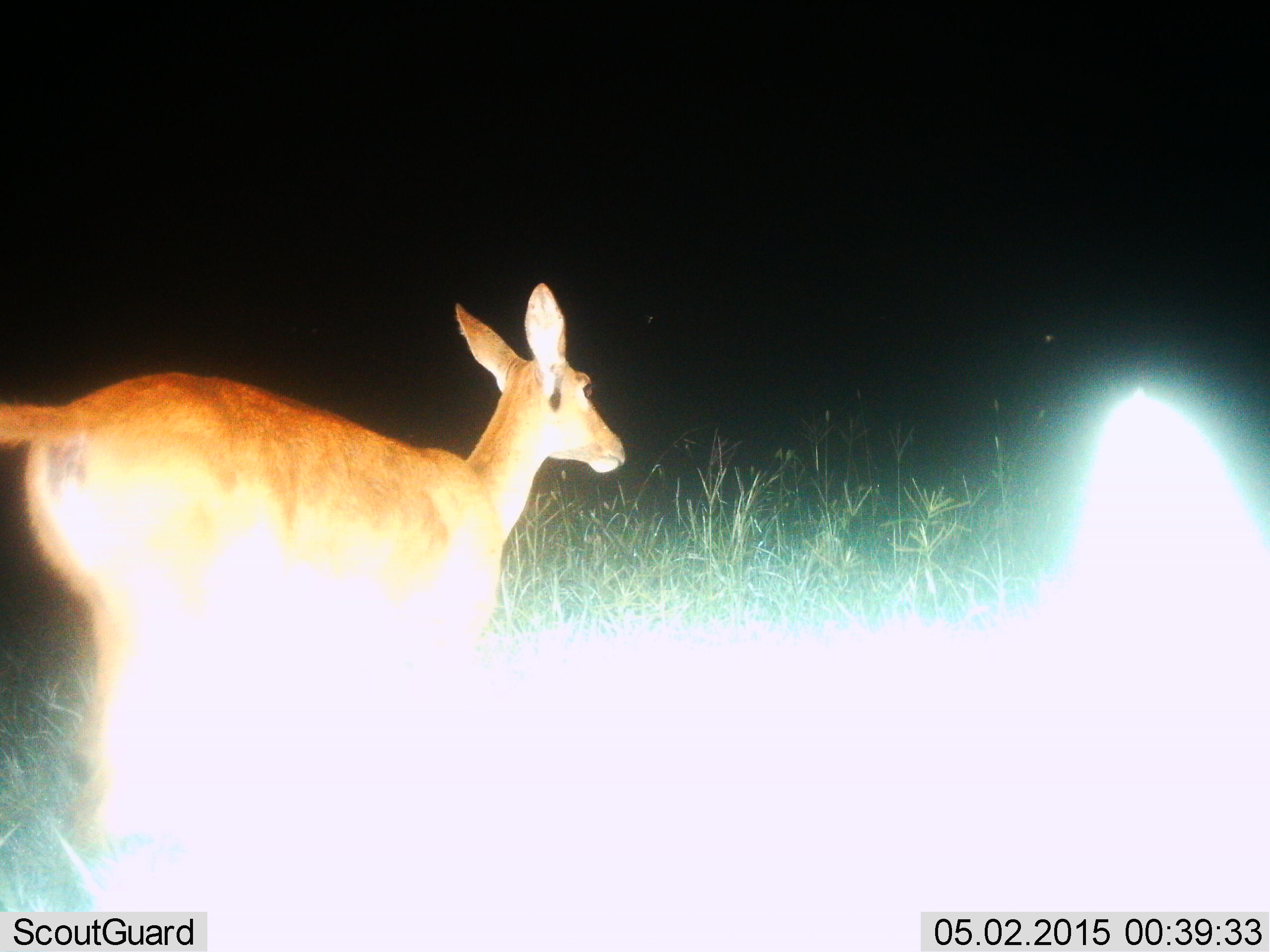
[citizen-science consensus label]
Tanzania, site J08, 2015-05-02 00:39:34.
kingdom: Animalia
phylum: Chordata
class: Mammalia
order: Artiodactyla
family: Bovidae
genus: Redunca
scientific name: Redunca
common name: reedbuck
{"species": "reedbuck (Redunca)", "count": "1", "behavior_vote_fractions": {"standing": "10%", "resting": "0%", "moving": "90%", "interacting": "0%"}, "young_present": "0%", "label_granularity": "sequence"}